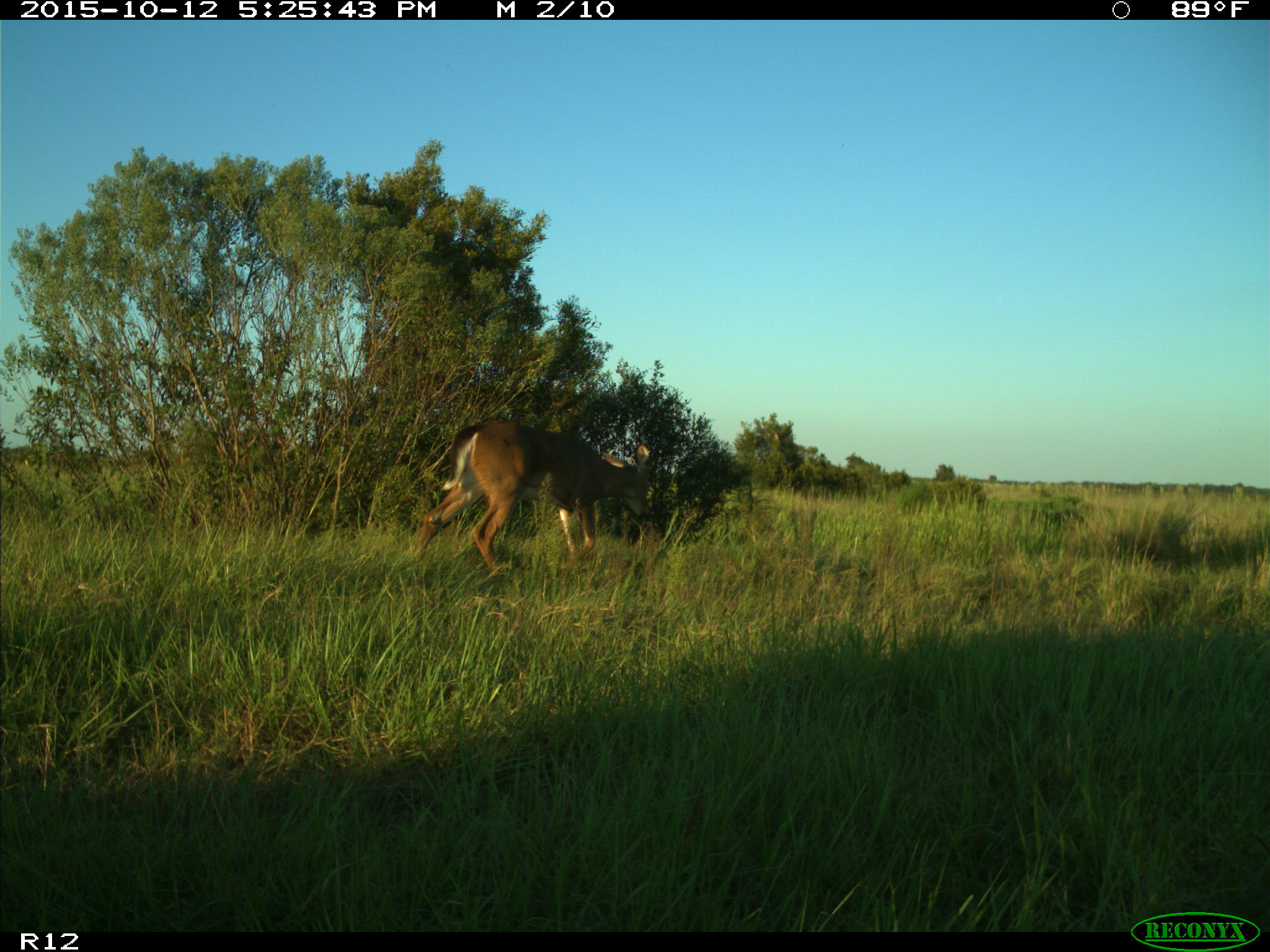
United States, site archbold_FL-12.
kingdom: Animalia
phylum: Chordata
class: Mammalia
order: Artiodactyla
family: Cervidae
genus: Odocoileus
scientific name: Odocoileus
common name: deer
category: unidentified deer